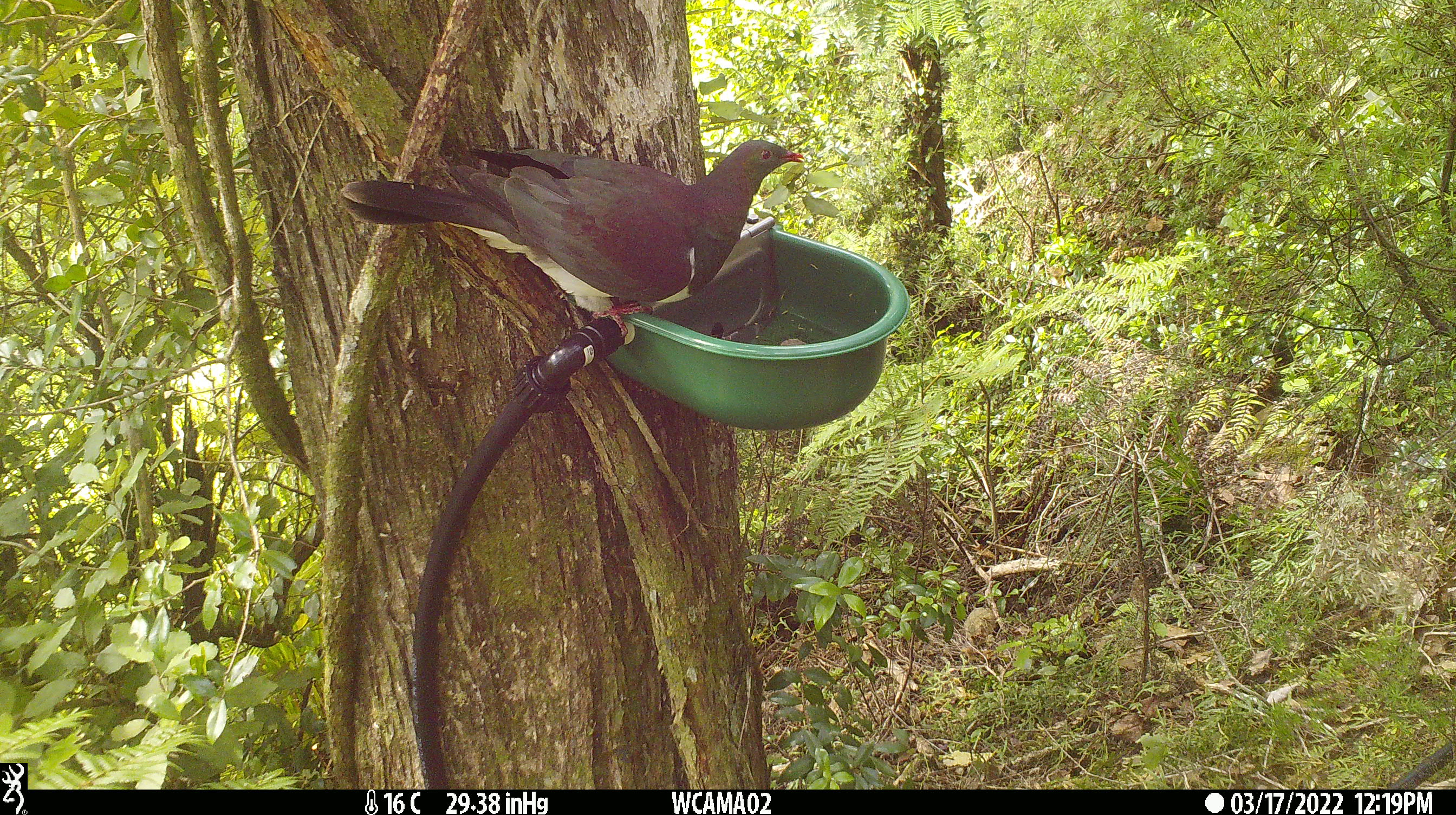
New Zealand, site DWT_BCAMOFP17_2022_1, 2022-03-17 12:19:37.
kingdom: Animalia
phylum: Chordata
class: Aves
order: Columbiformes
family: Columbidae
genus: Hemiphaga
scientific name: Hemiphaga novaeseelandiae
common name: new zealand pigeon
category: kereru